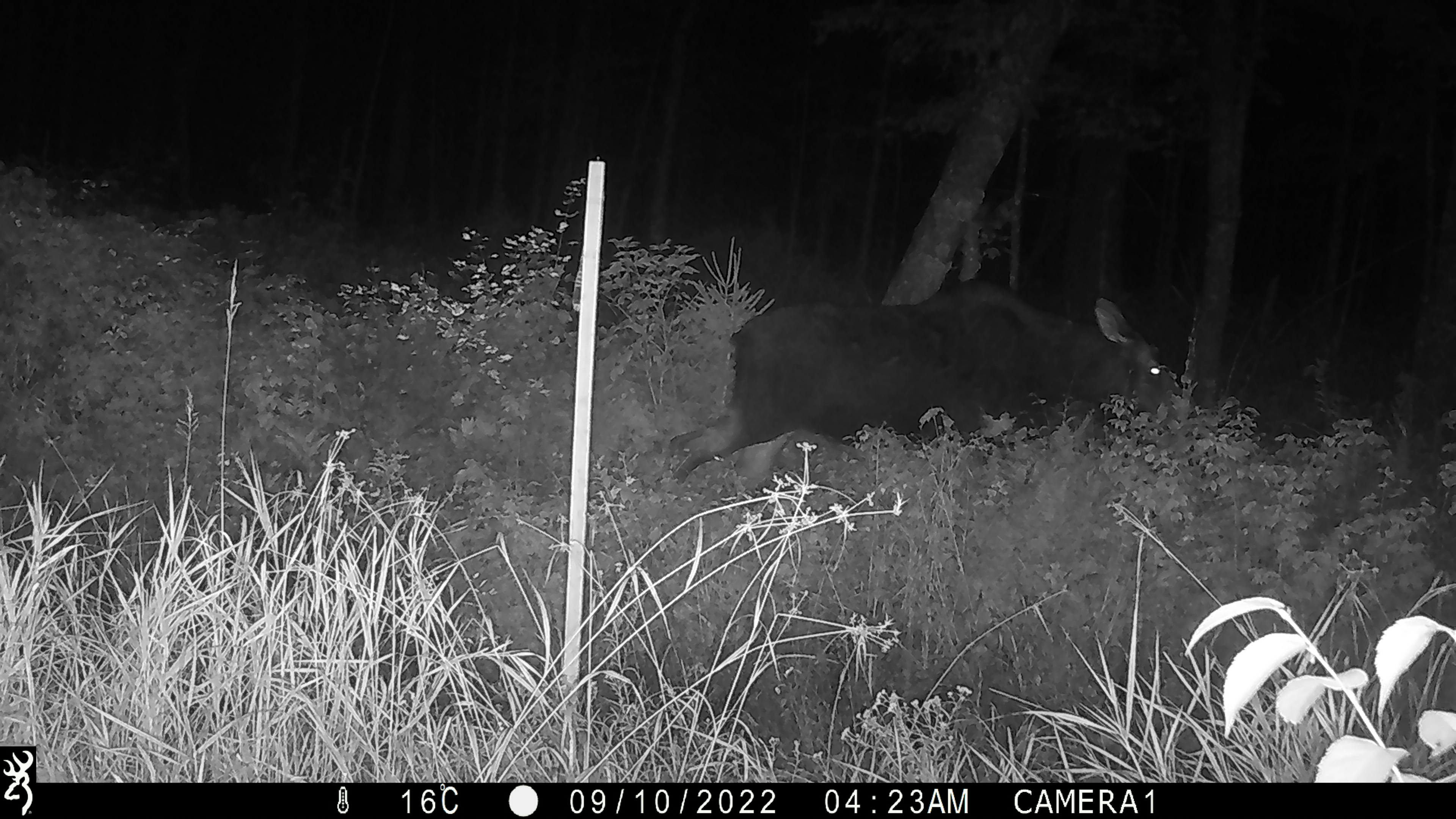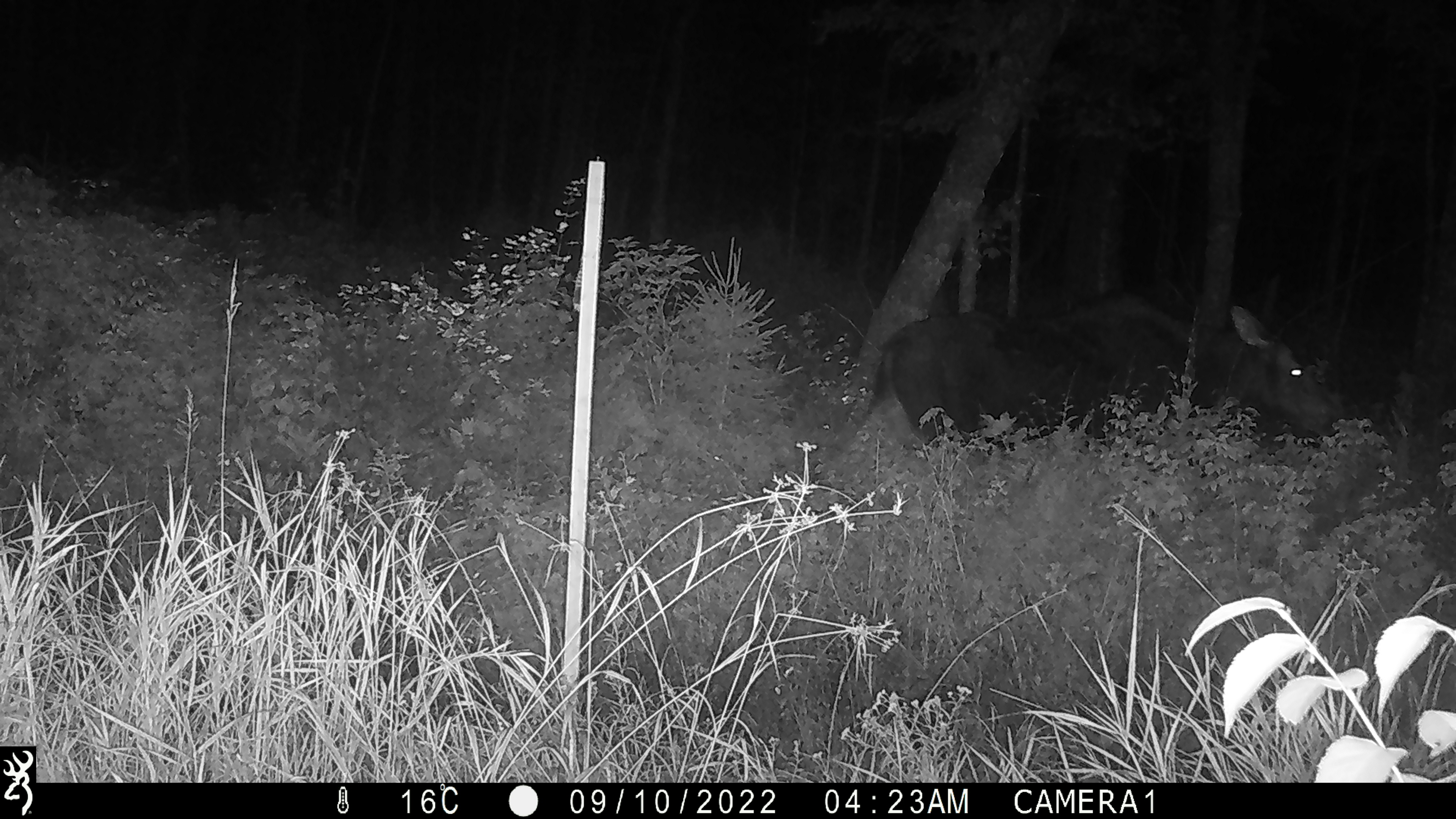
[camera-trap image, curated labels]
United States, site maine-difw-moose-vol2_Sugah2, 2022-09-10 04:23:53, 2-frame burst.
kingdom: Animalia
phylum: Chordata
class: Mammalia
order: Artiodactyla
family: Cervidae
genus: Alces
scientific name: Alces alces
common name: moose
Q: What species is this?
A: Moose (Alces alces).